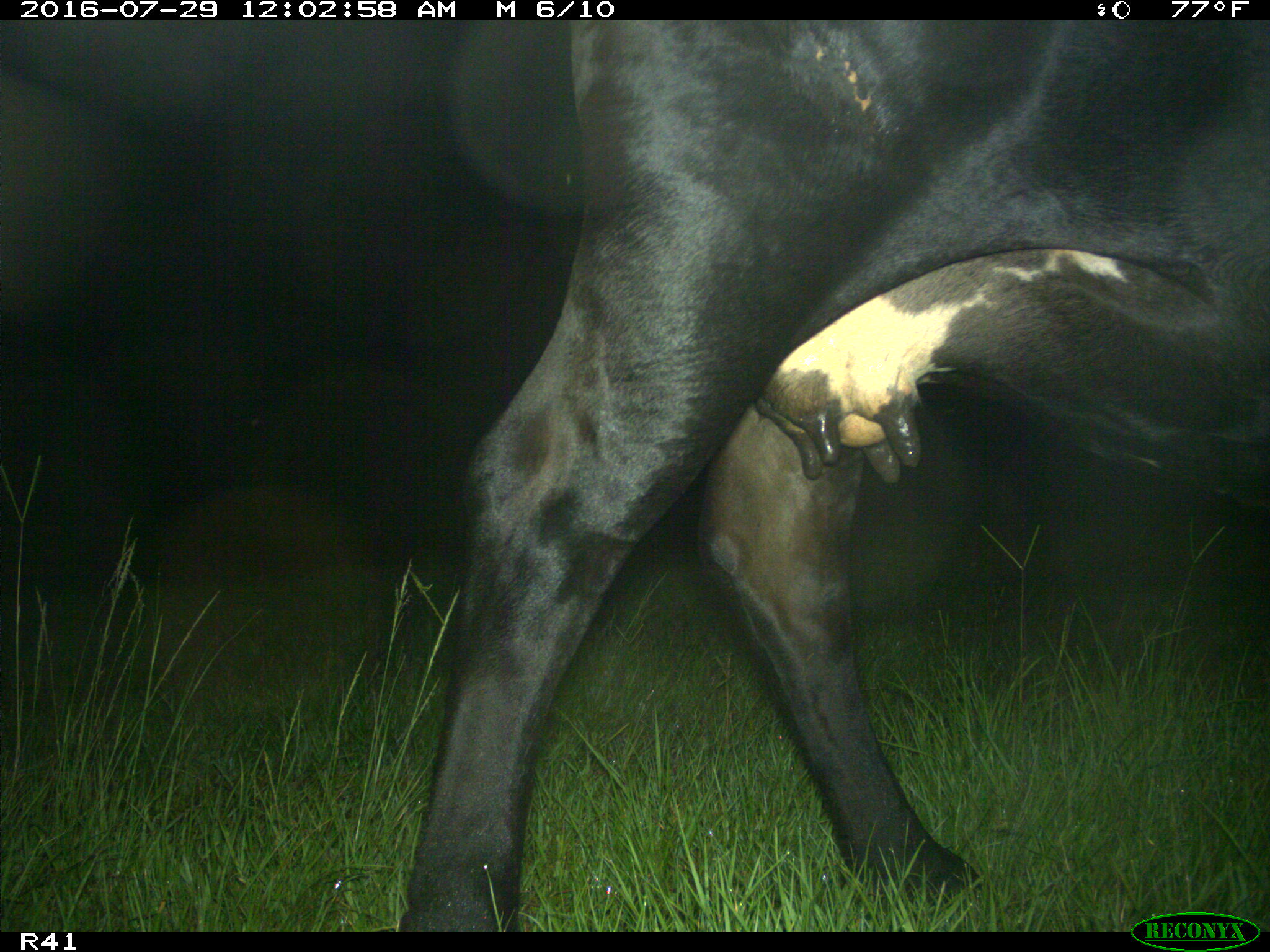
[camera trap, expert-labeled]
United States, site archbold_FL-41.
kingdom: Animalia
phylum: Chordata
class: Mammalia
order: Artiodactyla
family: Bovidae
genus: Bos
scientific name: Bos taurus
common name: domestic cow